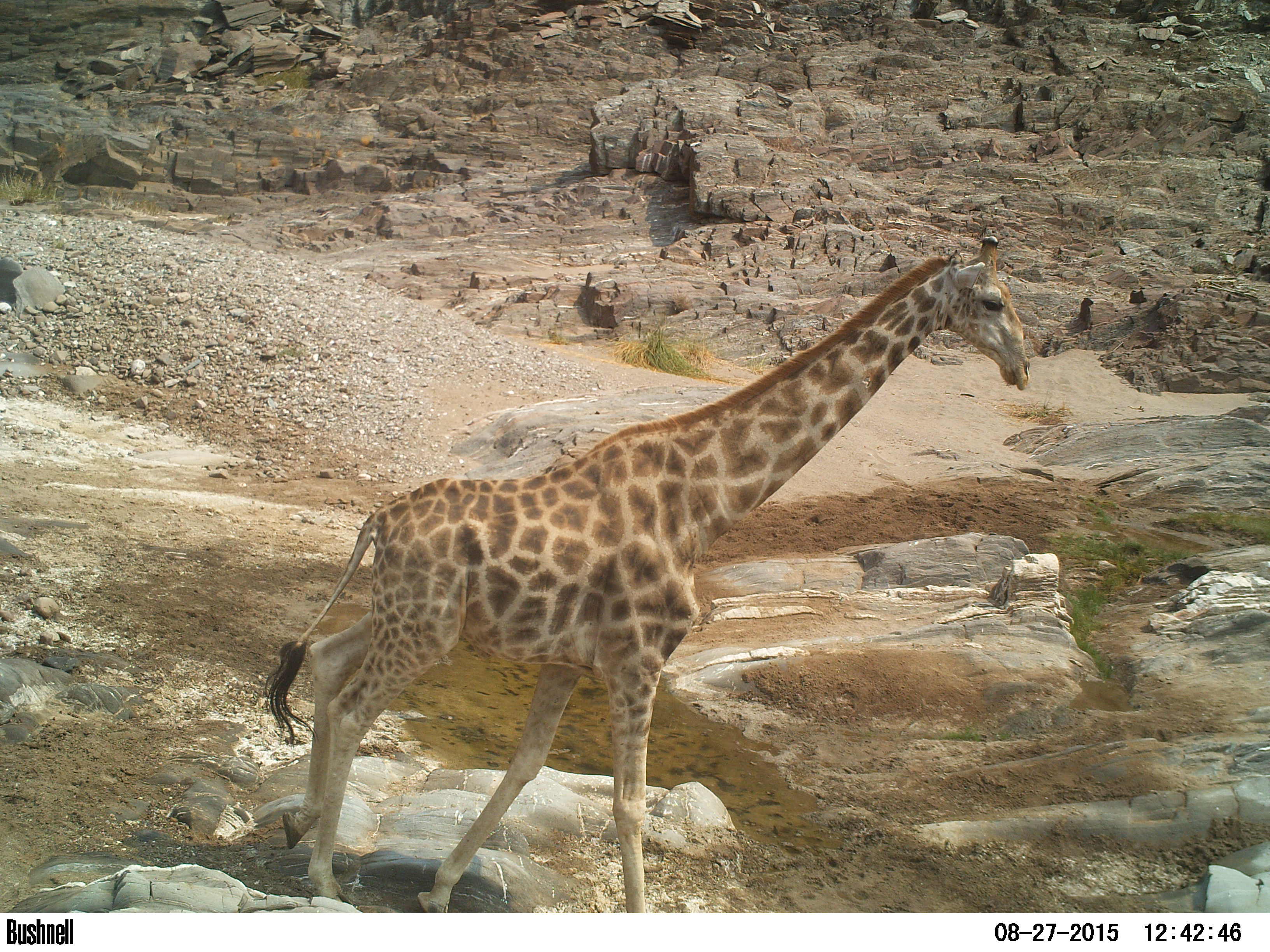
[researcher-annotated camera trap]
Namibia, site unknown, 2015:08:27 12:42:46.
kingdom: Animalia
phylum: Chordata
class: Mammalia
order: Artiodactyla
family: Giraffidae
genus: Giraffa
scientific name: Giraffa camelopardalis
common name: giraffe